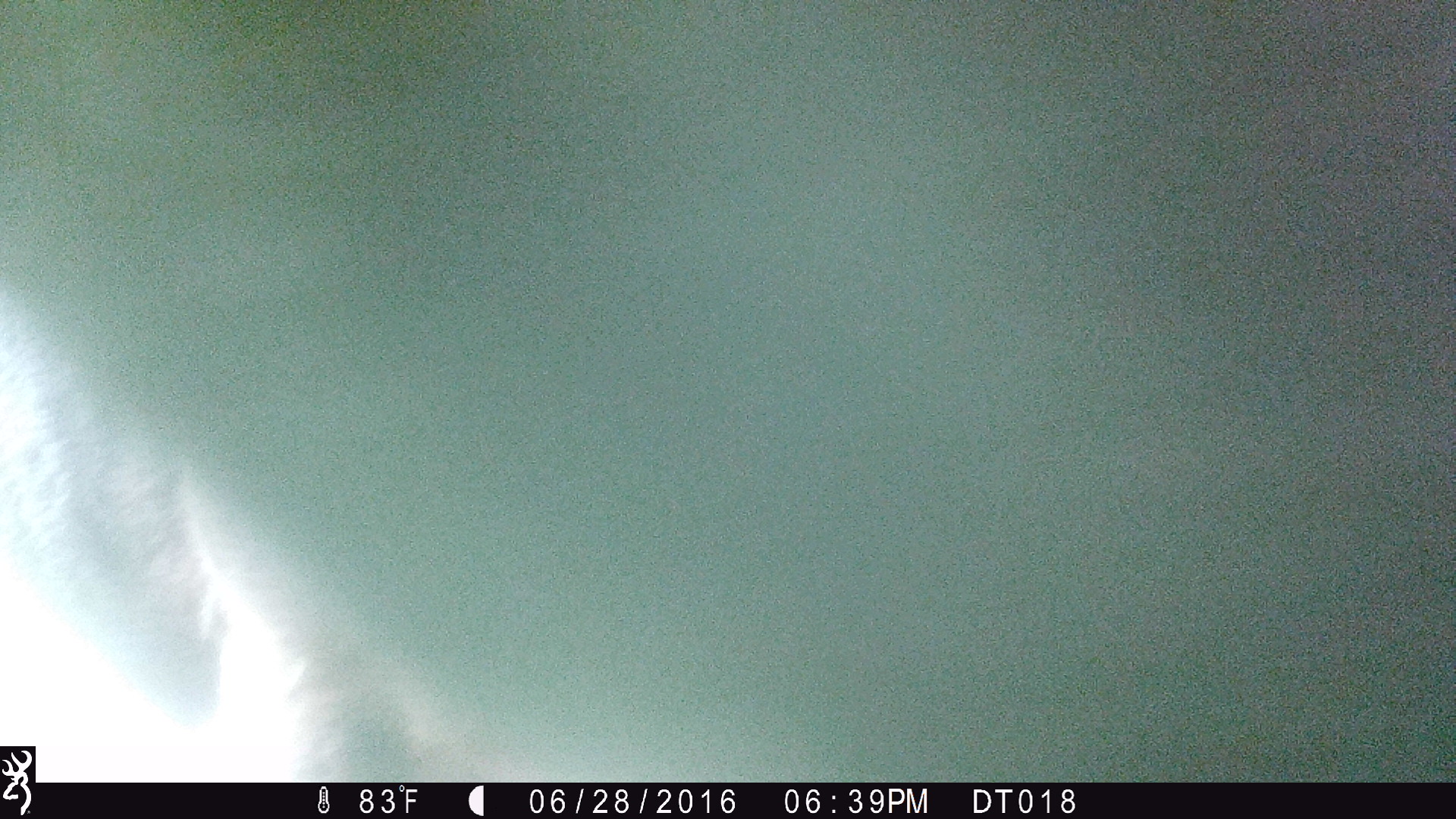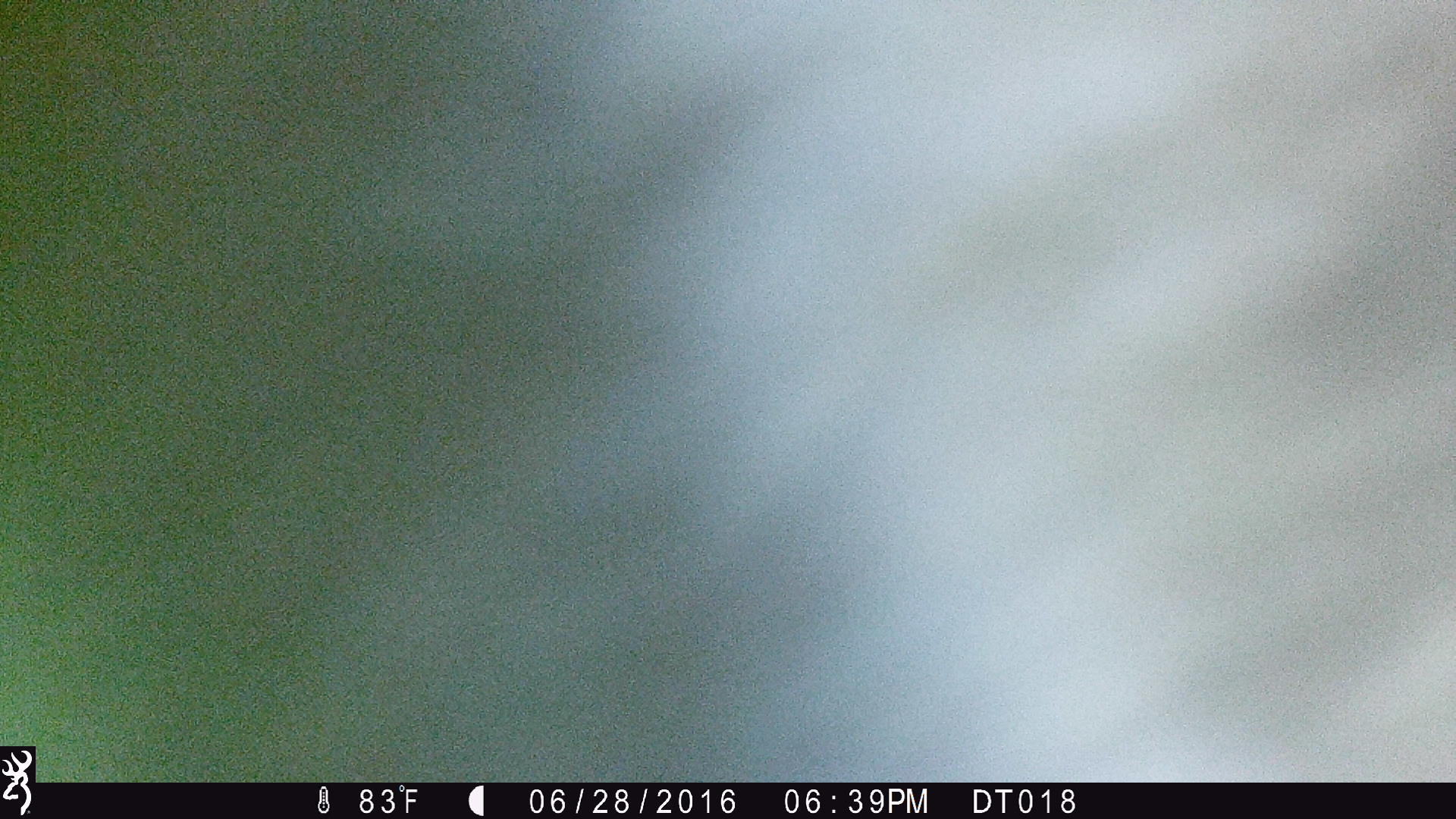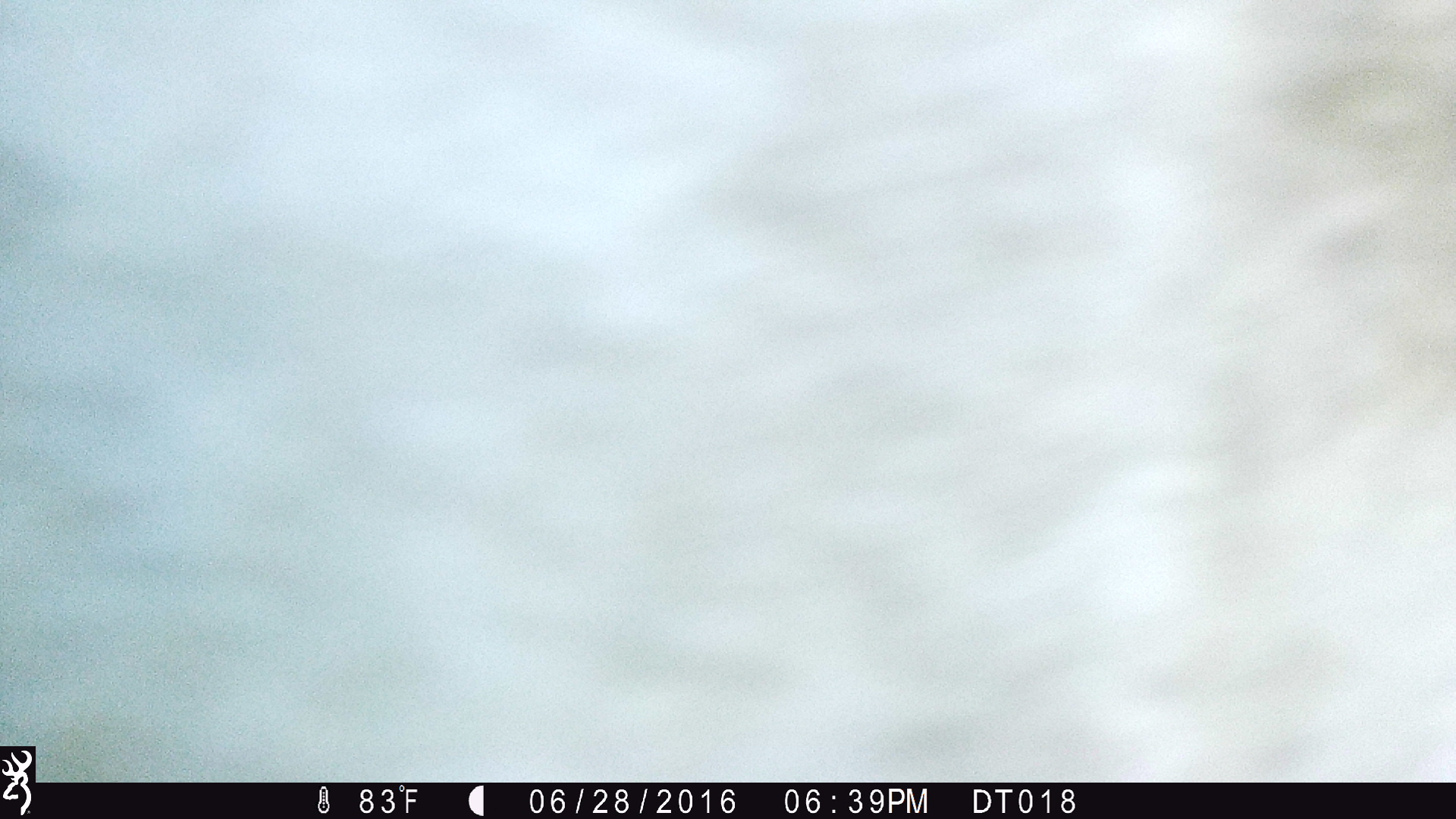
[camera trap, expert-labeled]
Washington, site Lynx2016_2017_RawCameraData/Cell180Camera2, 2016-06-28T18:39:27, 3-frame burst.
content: unidentified animal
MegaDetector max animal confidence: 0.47